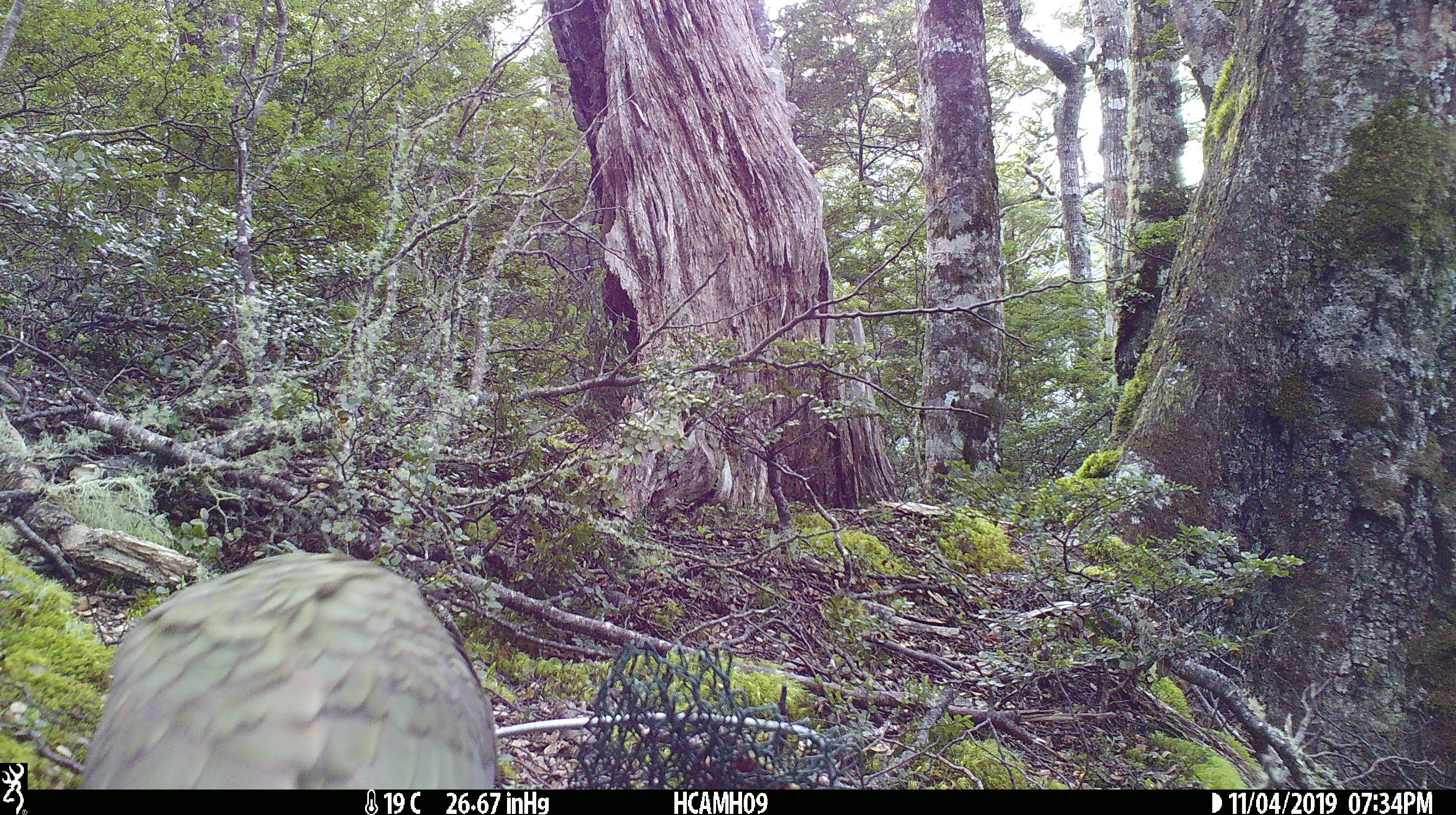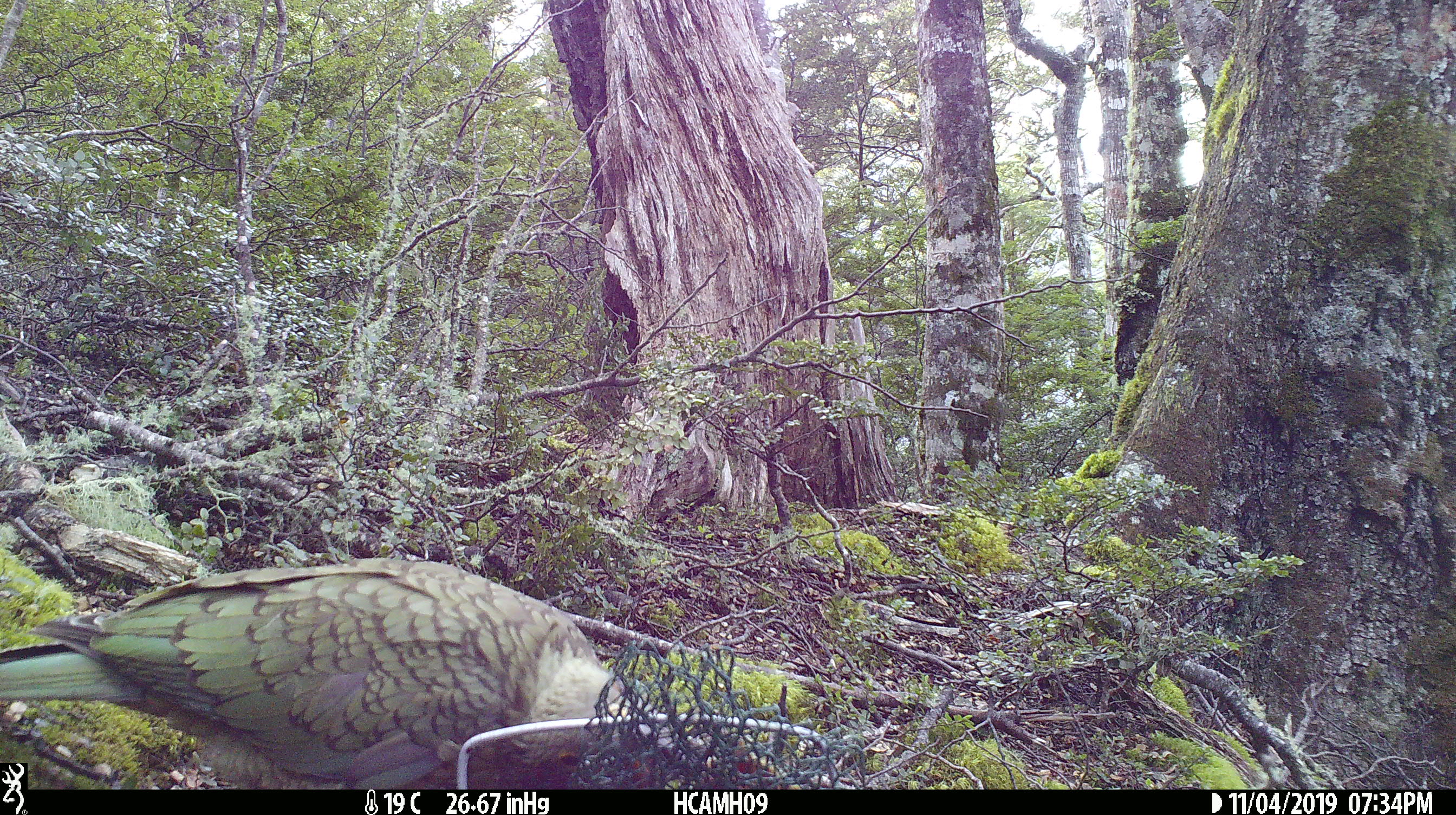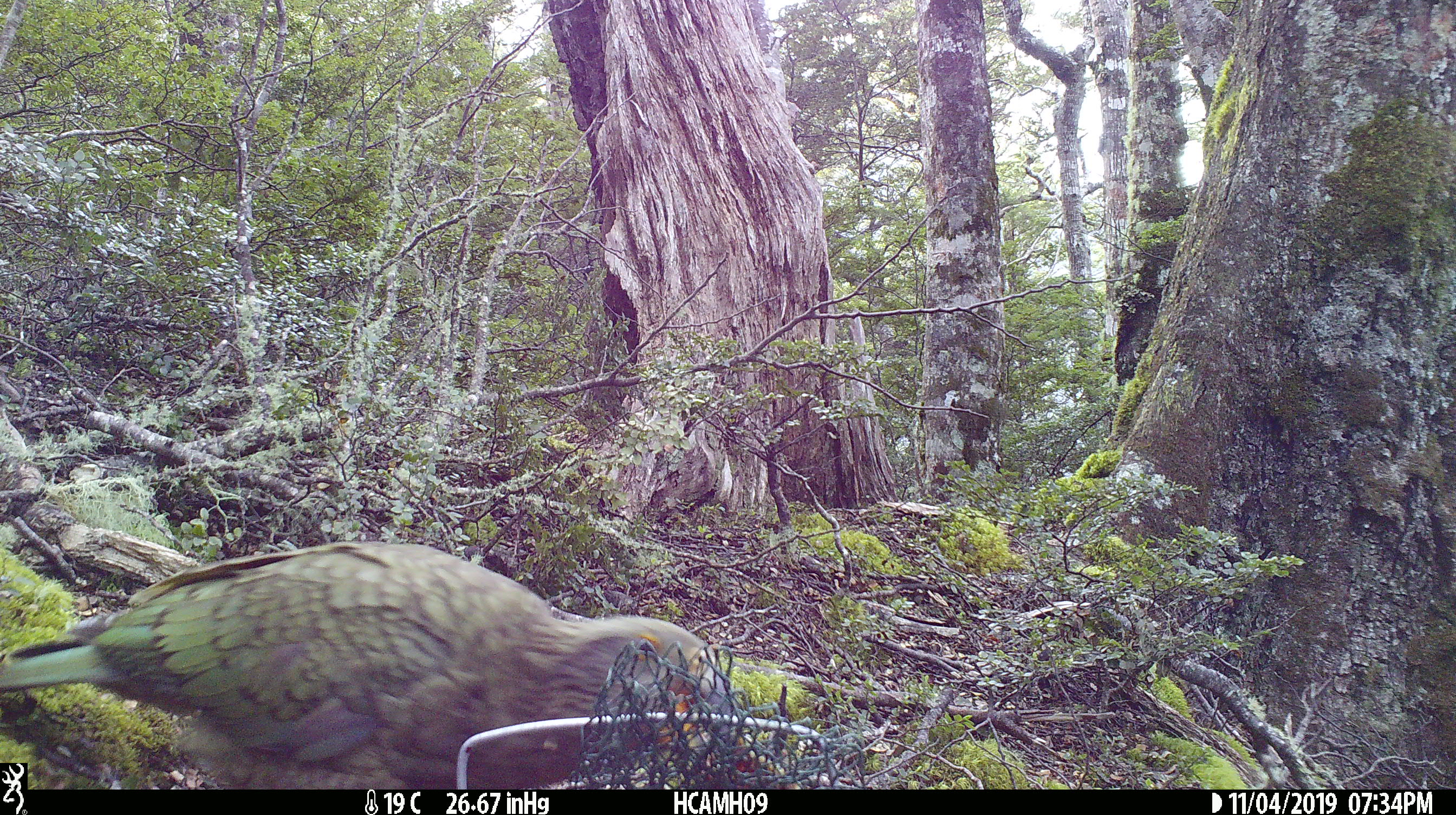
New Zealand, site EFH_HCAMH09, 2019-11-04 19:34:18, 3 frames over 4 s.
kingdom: Animalia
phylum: Chordata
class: Aves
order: Psittaciformes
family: Strigopidae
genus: Nestor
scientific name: Nestor notabilis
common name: kea